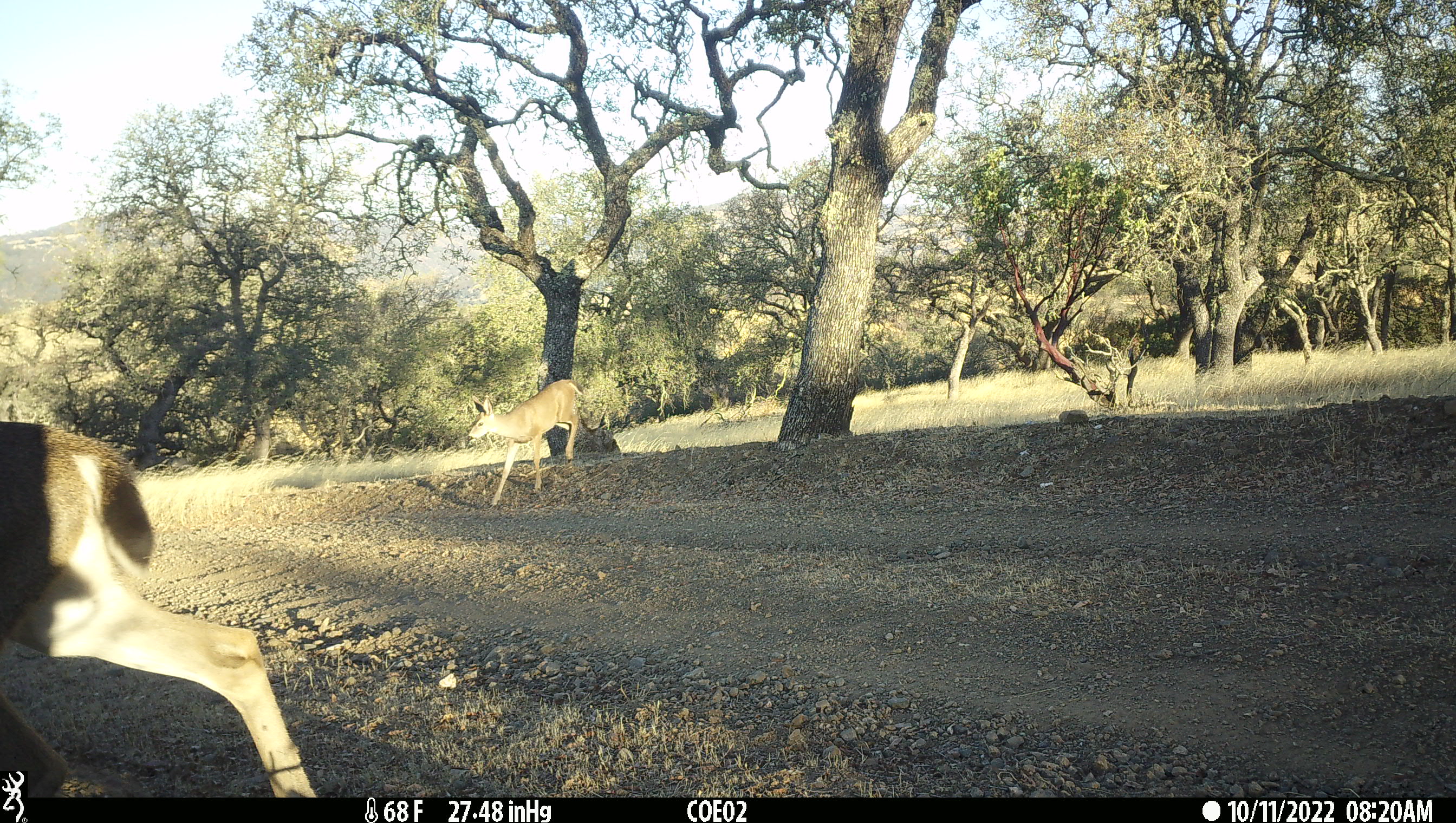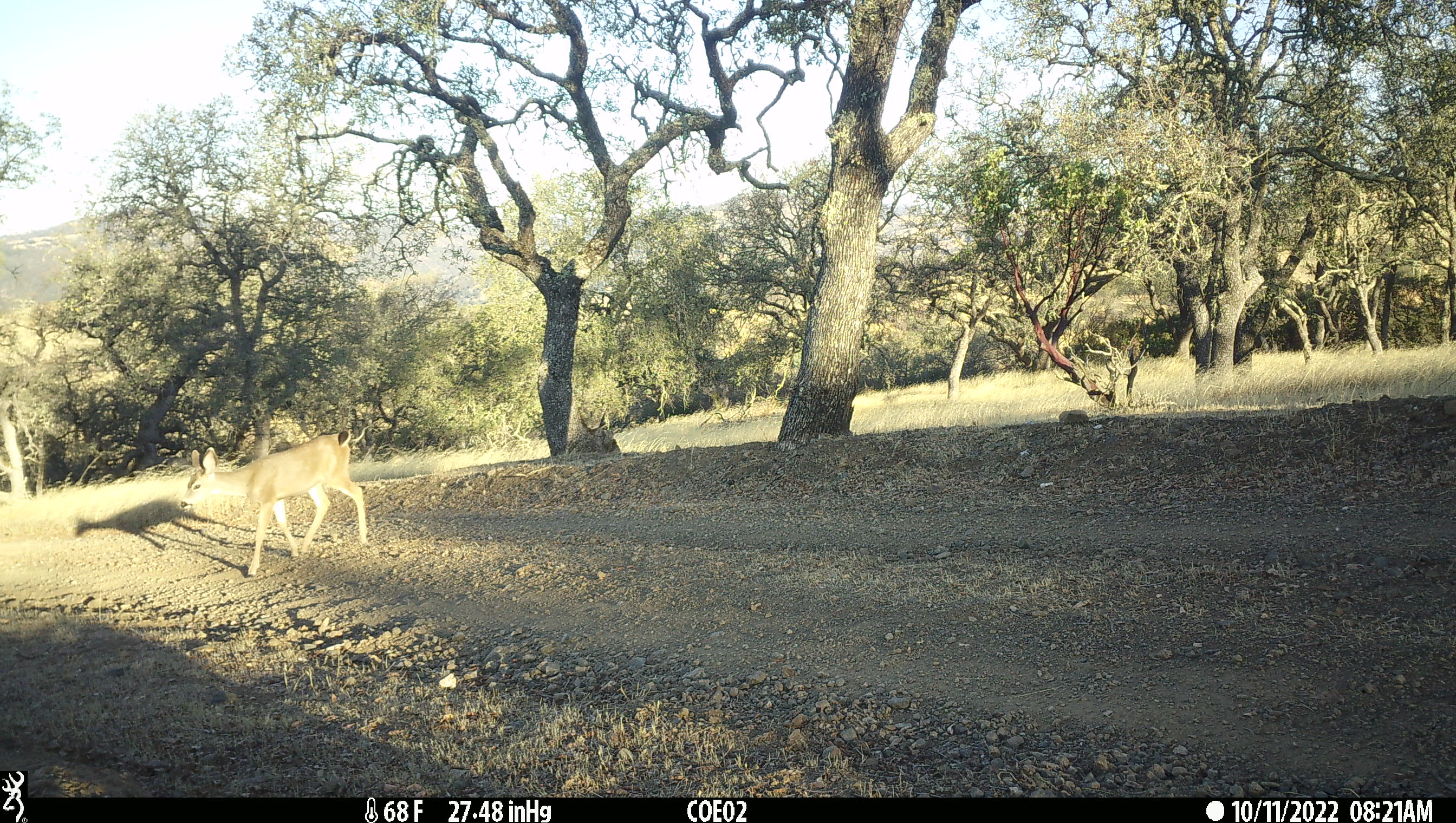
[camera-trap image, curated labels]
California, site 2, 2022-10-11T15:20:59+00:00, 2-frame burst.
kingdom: Animalia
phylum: Chordata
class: Mammalia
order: Artiodactyla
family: Cervidae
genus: Odocoileus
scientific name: Odocoileus hemionus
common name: mule deer